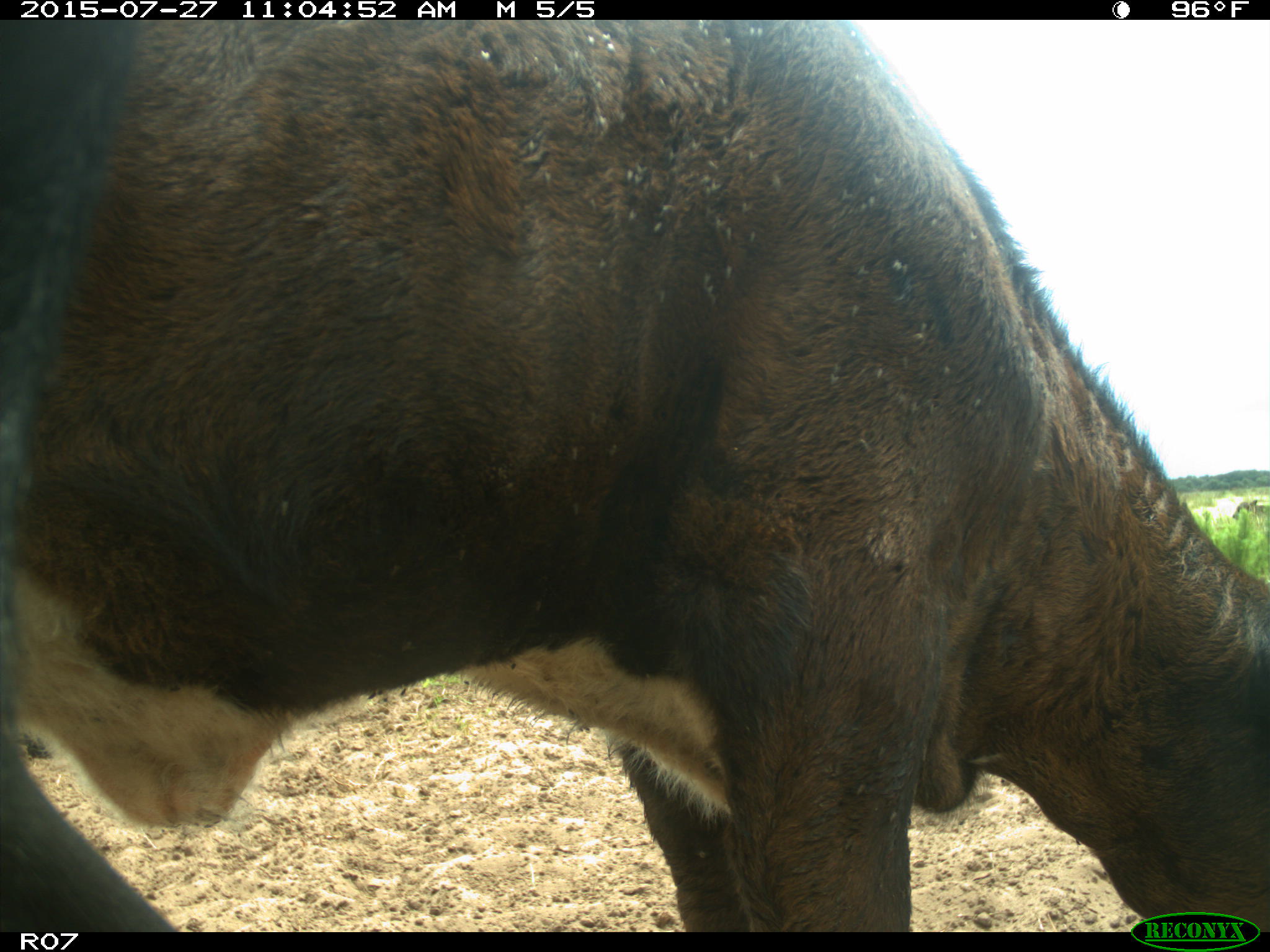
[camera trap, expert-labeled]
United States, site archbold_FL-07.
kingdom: Animalia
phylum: Chordata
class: Mammalia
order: Artiodactyla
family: Bovidae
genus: Bos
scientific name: Bos taurus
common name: domestic cow